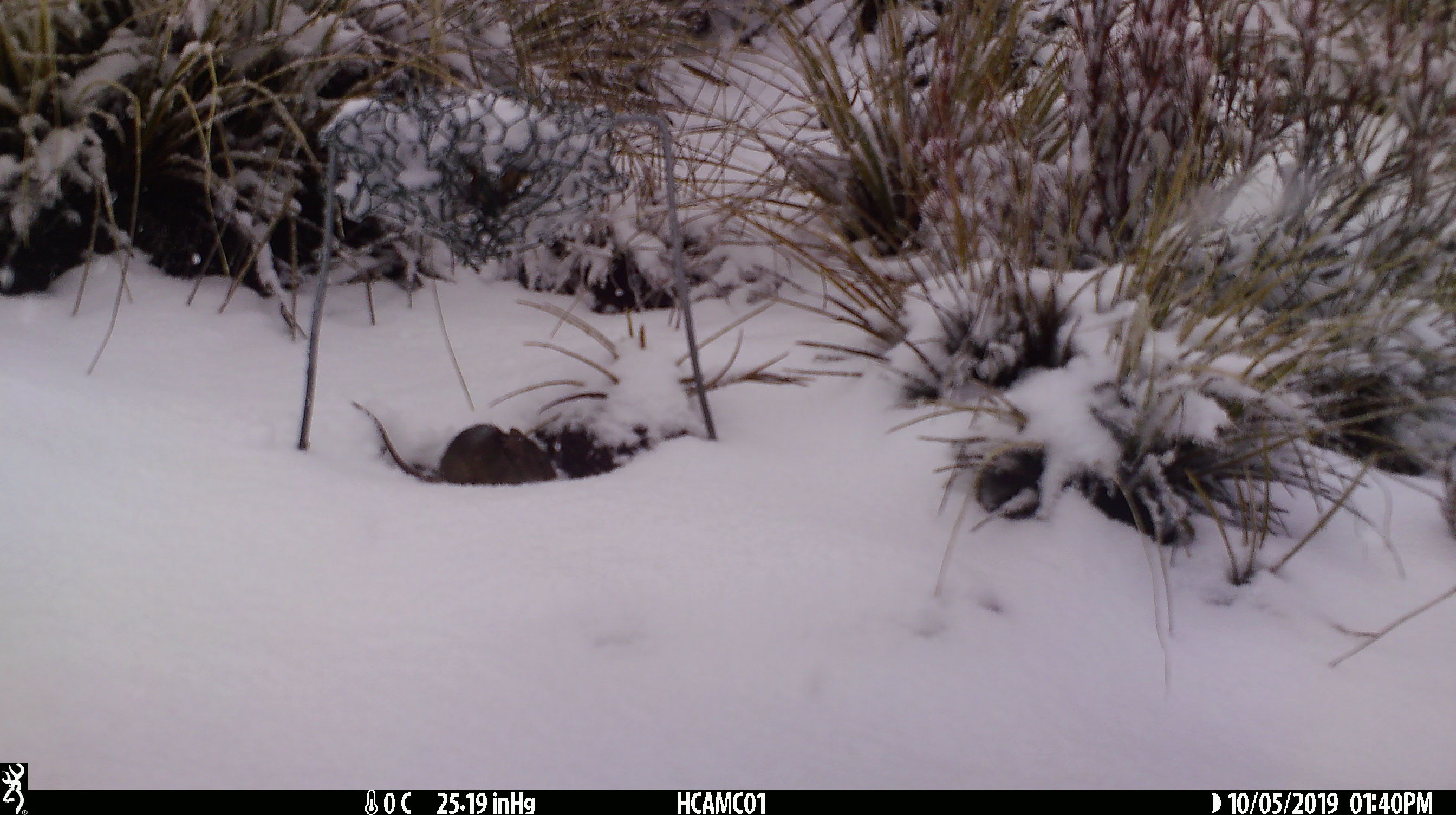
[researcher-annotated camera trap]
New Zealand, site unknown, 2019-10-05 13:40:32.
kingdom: Animalia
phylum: Chordata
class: Mammalia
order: Rodentia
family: Muridae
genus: Mus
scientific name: Mus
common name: mouse